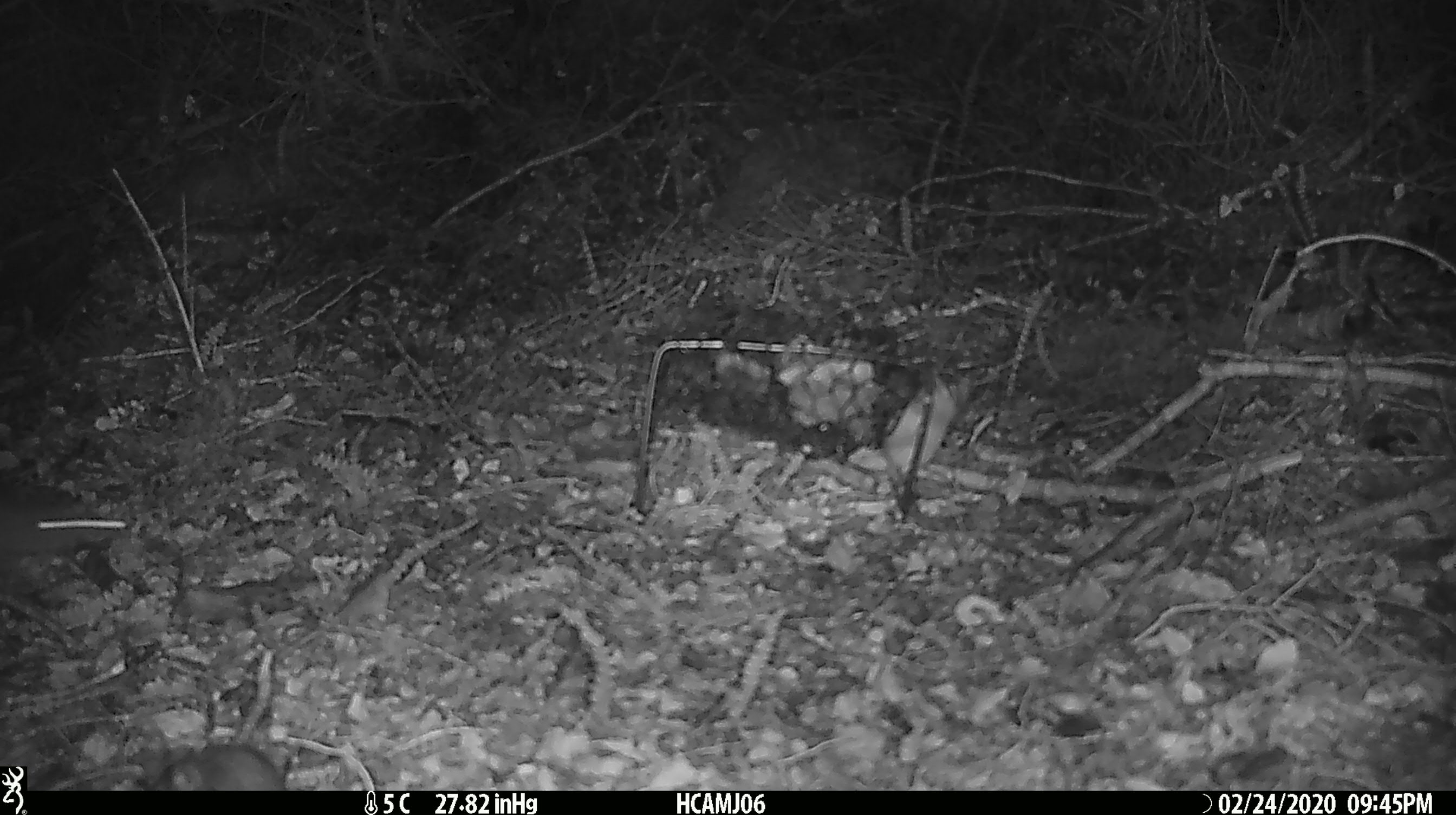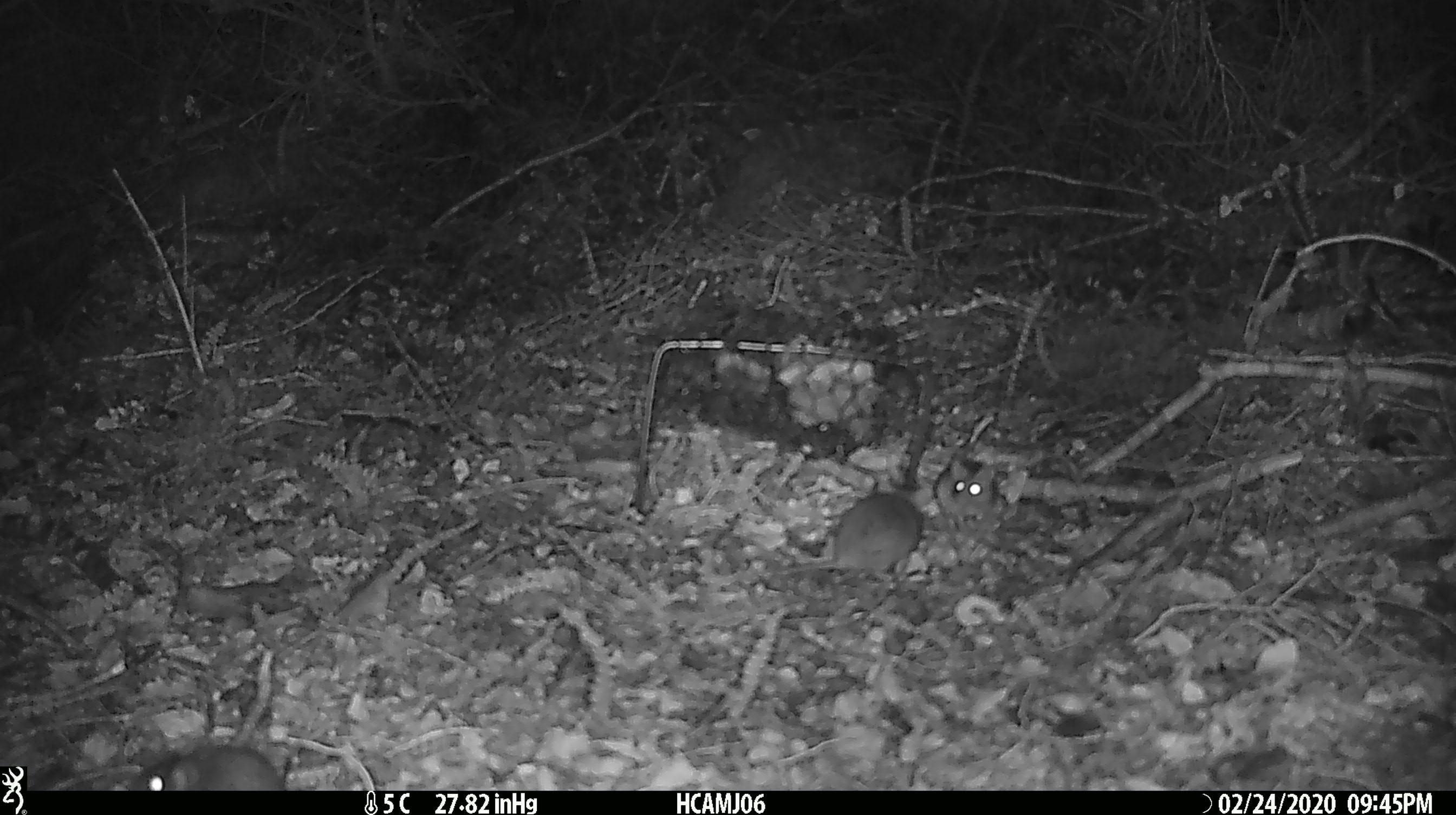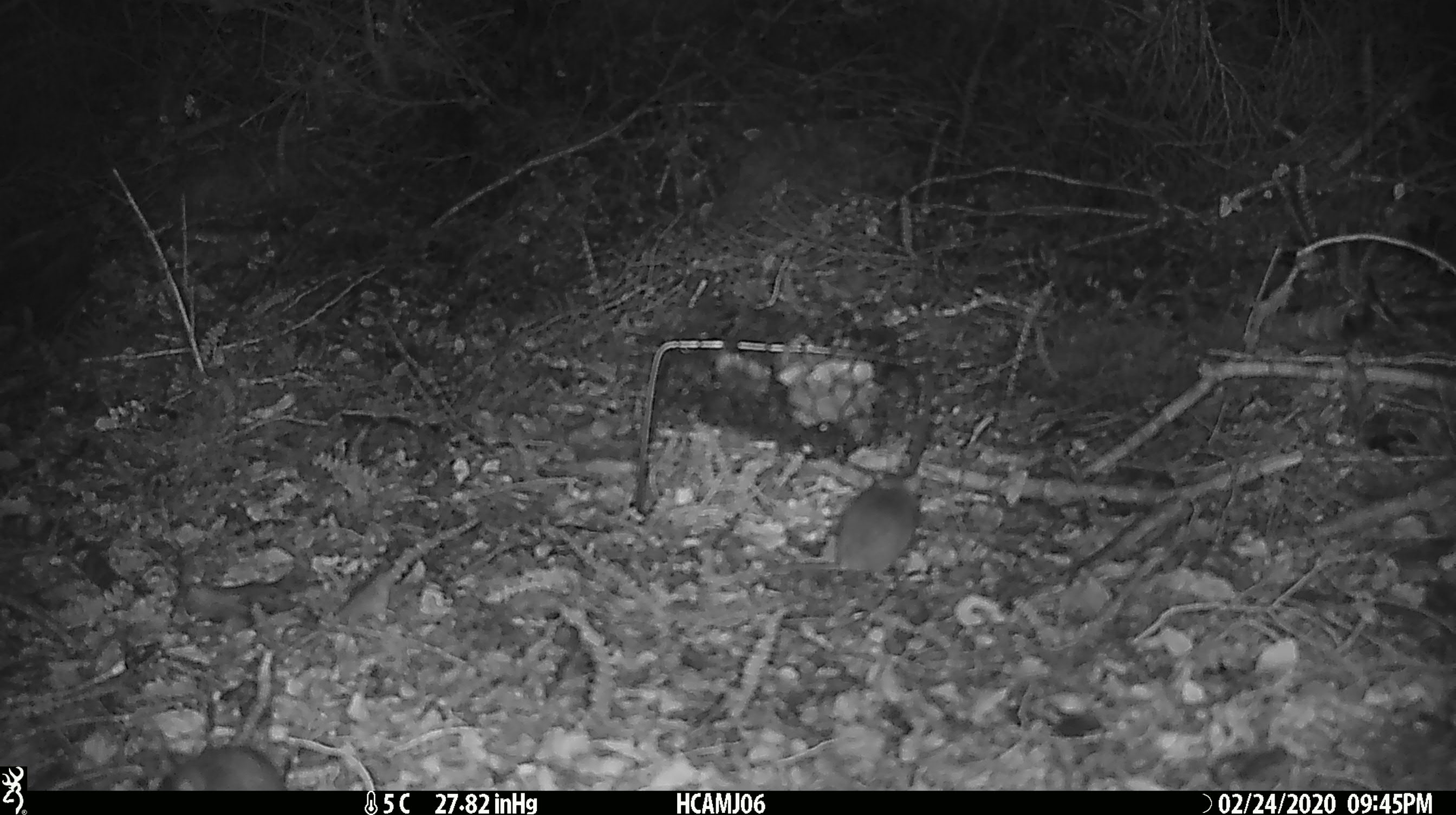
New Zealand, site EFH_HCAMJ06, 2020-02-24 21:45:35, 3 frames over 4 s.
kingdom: Animalia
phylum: Chordata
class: Mammalia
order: Rodentia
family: Muridae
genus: Mus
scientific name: Mus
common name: mouse